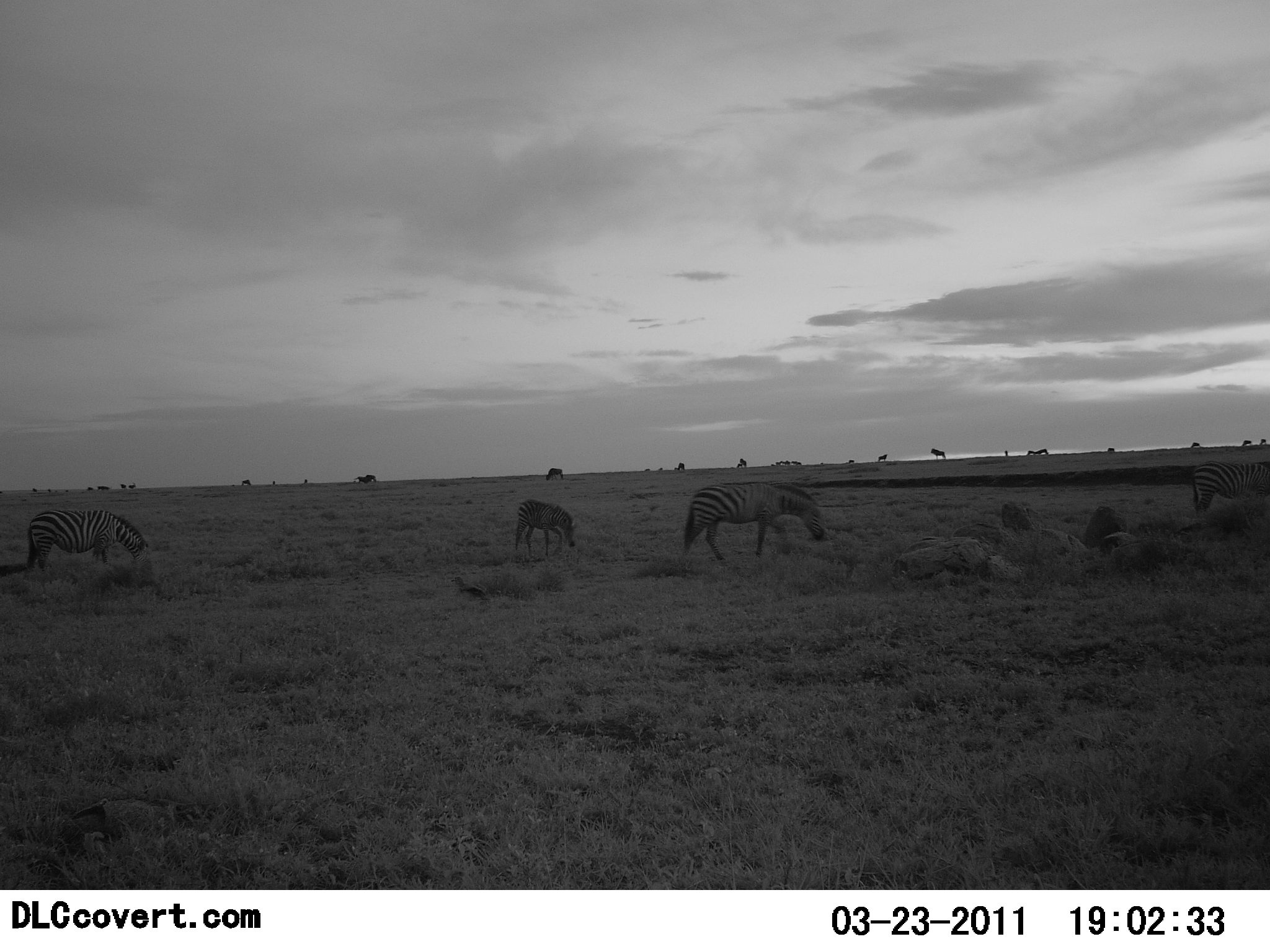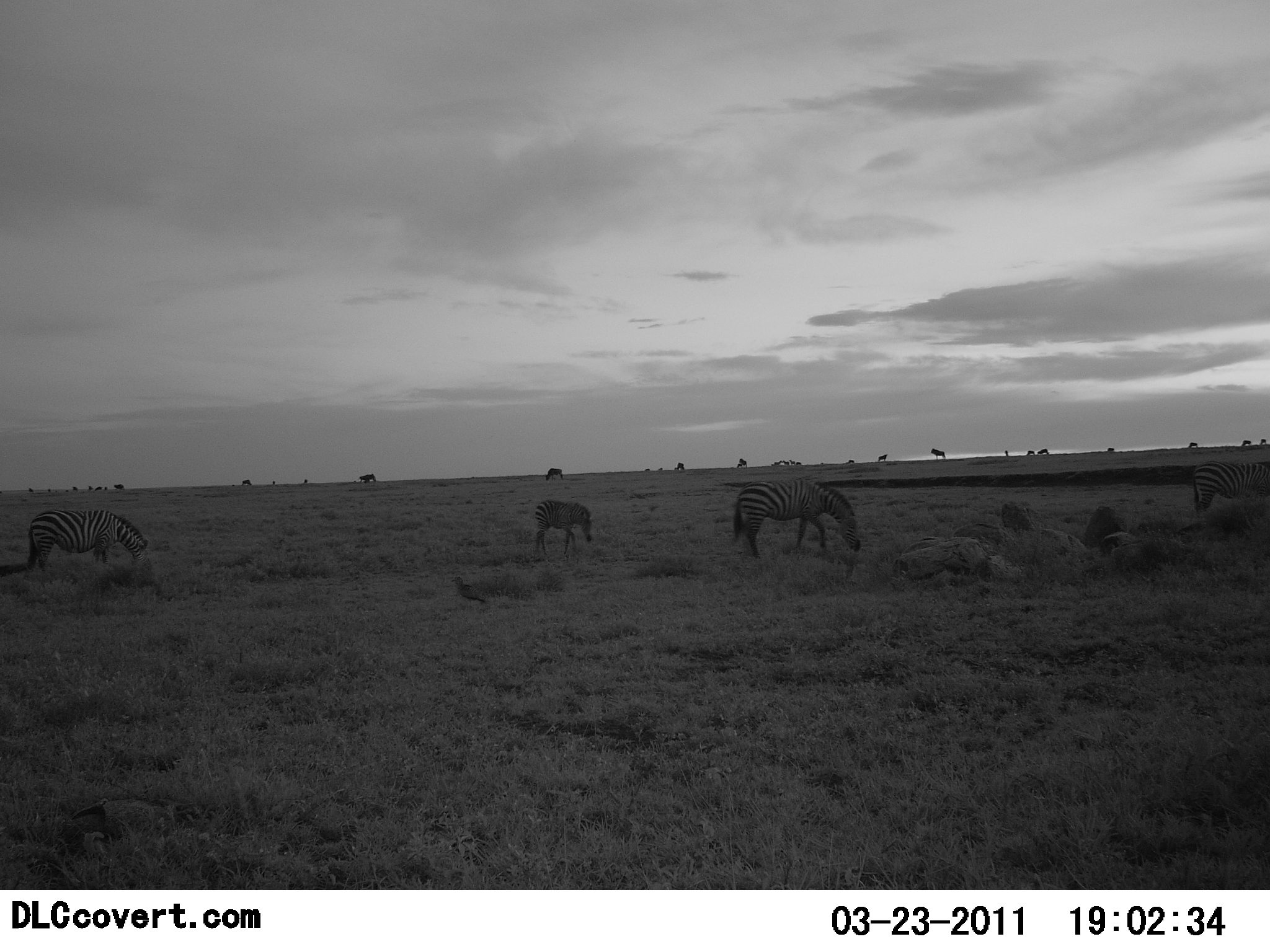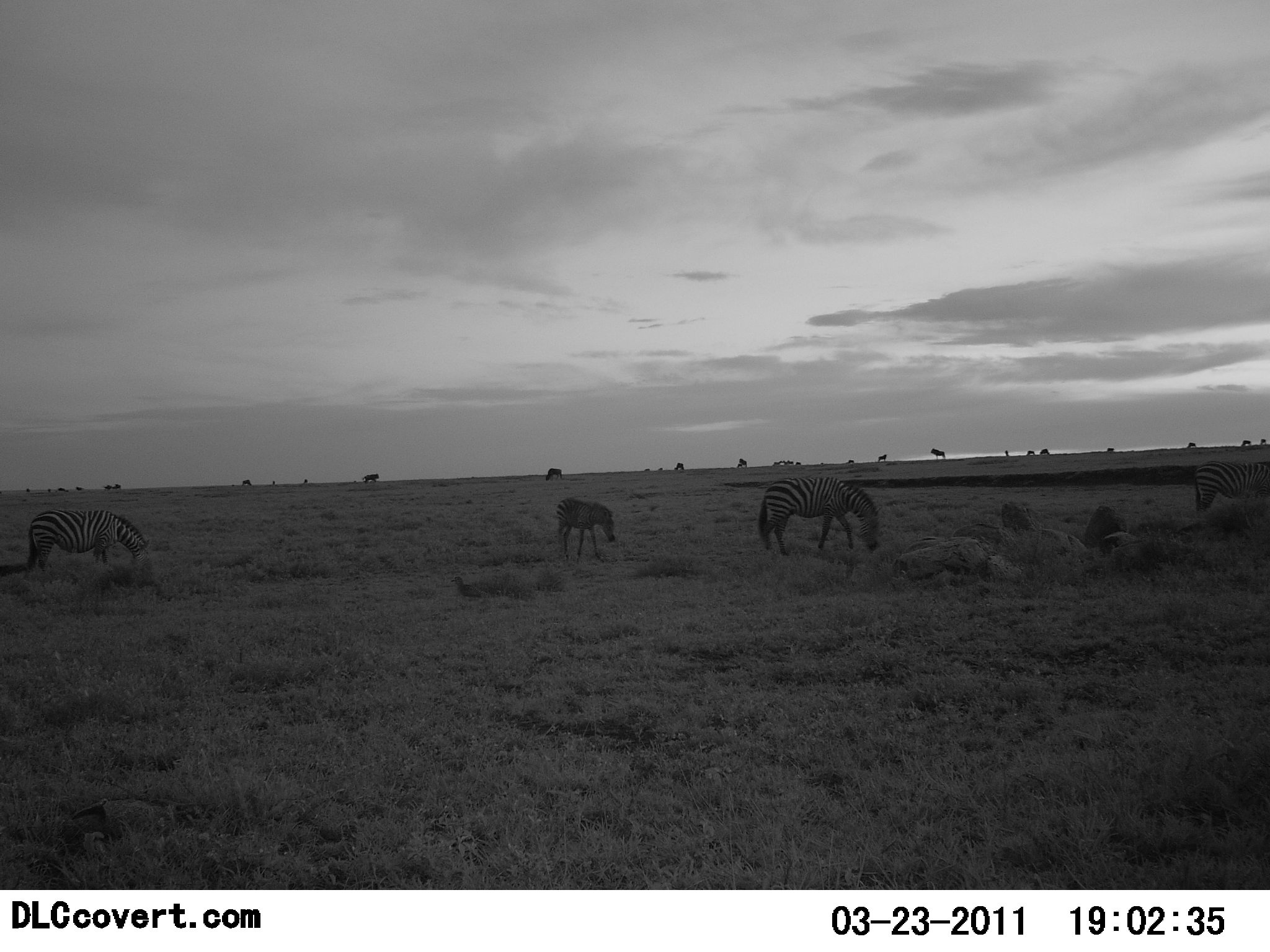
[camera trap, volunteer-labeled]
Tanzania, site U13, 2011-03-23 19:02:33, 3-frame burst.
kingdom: Animalia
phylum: Chordata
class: Mammalia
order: Perissodactyla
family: Equidae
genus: Equus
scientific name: Equus quagga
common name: plains zebra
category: zebra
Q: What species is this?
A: Zebra (plains zebra) (Equus quagga).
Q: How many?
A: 4.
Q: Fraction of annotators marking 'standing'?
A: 43%.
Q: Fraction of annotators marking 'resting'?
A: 0%.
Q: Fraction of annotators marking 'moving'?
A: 24%.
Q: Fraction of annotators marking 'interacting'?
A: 0%.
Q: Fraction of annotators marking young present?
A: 38%.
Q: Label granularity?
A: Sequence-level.